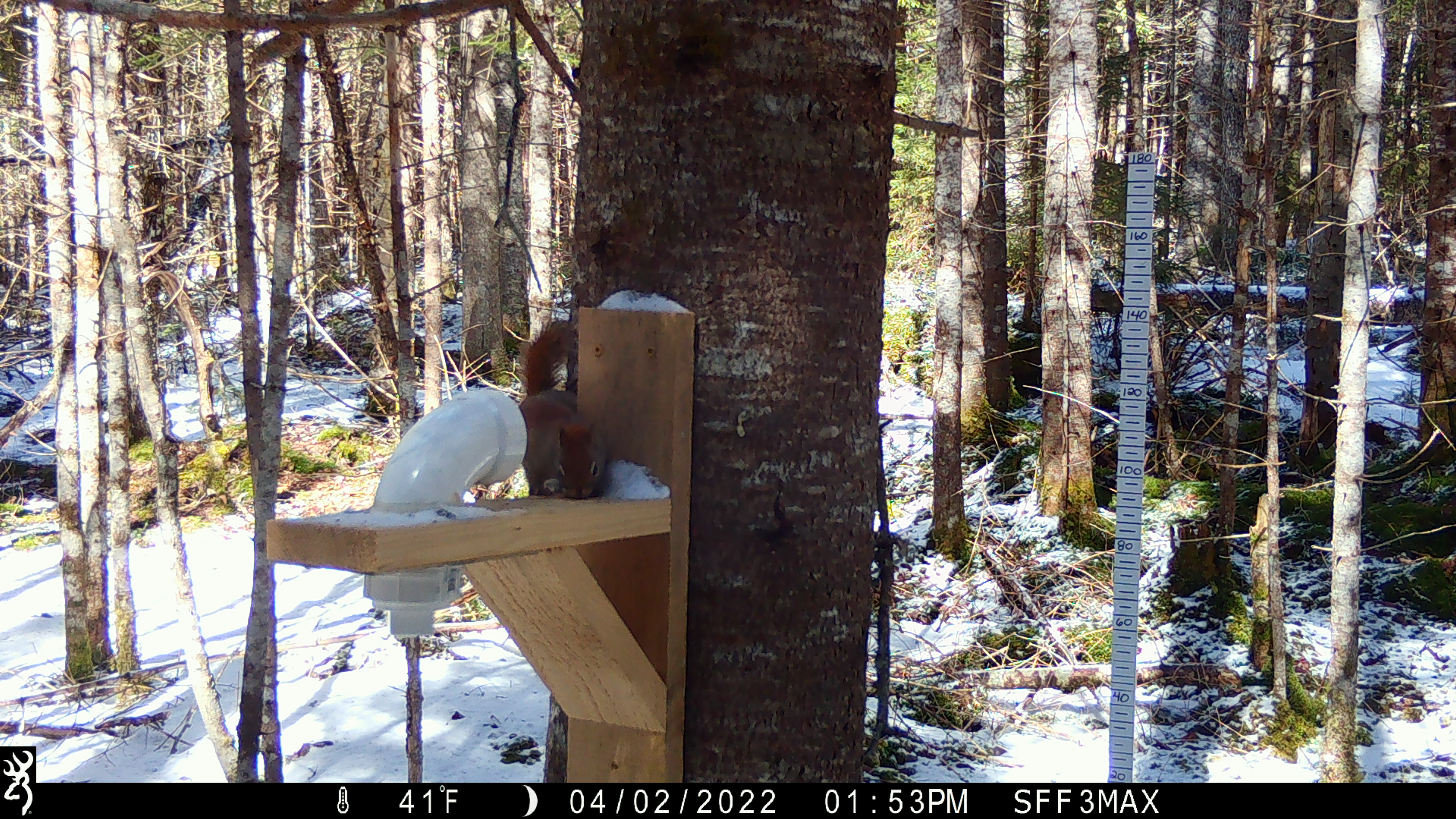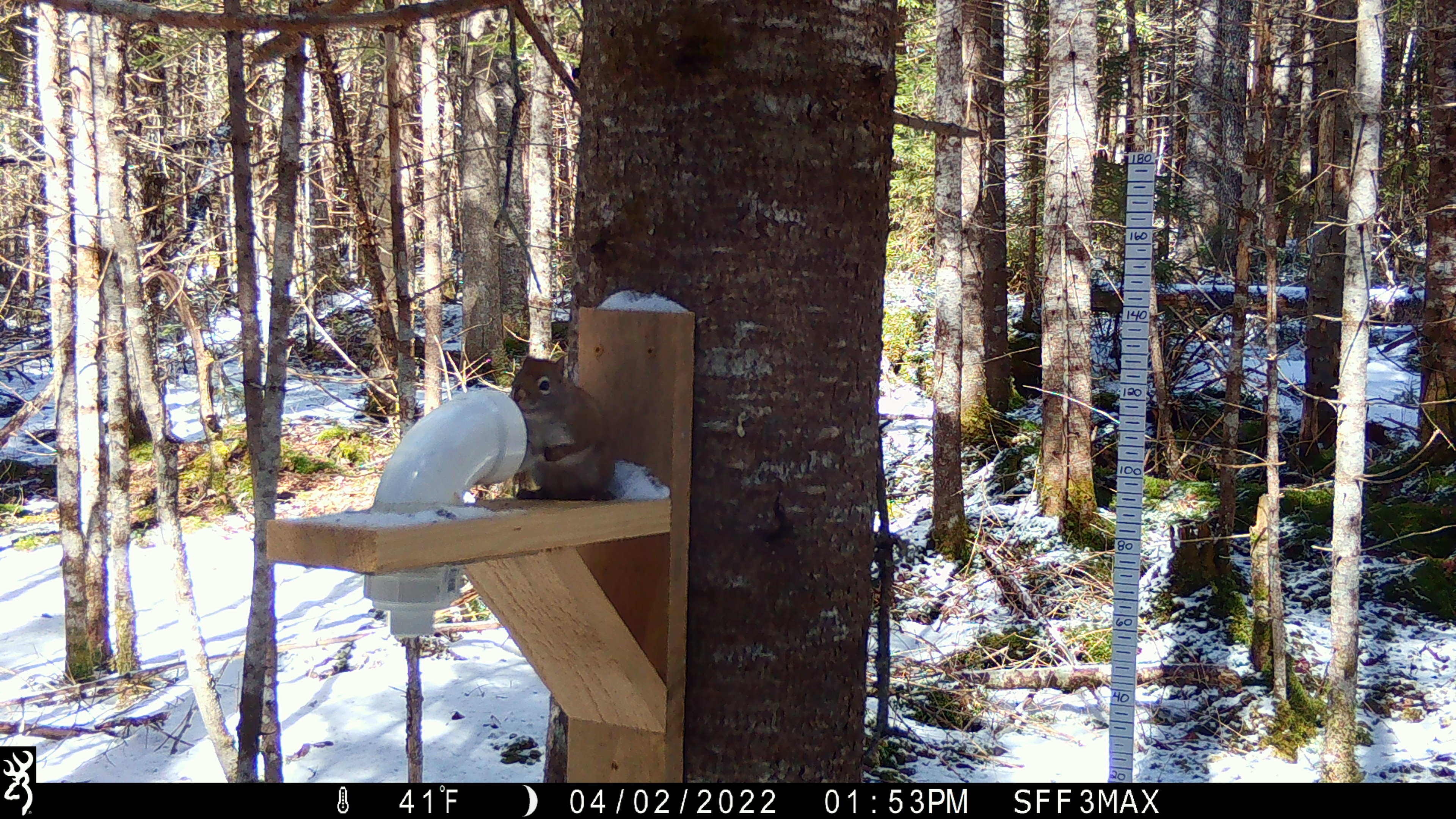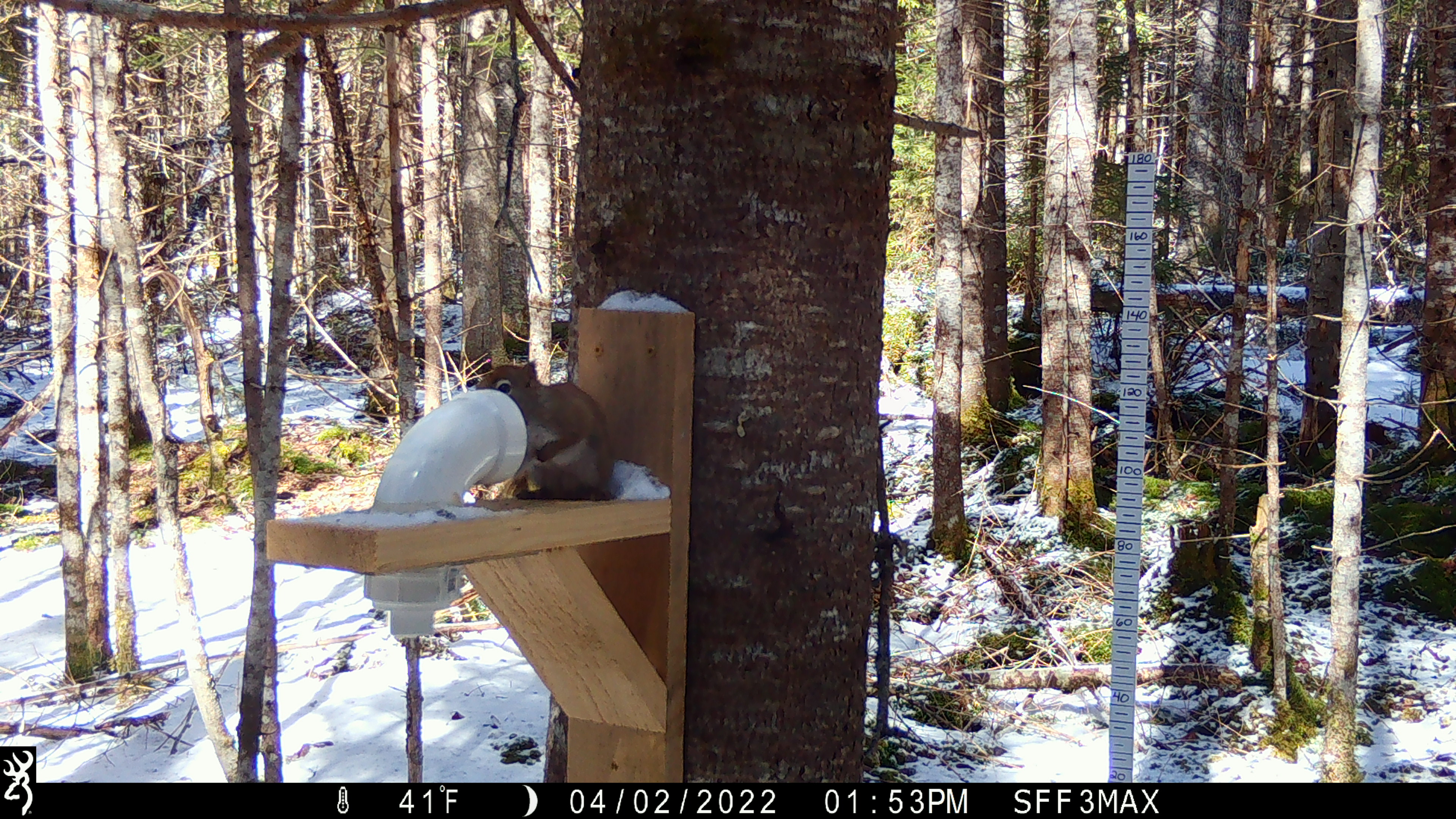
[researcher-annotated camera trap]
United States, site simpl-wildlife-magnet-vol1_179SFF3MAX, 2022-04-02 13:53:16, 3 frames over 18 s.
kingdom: Animalia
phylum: Chordata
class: Mammalia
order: Rodentia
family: Sciuridae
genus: Tamiasciurus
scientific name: Tamiasciurus hudsonicus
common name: red squirrel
Red squirrel (Tamiasciurus hudsonicus).